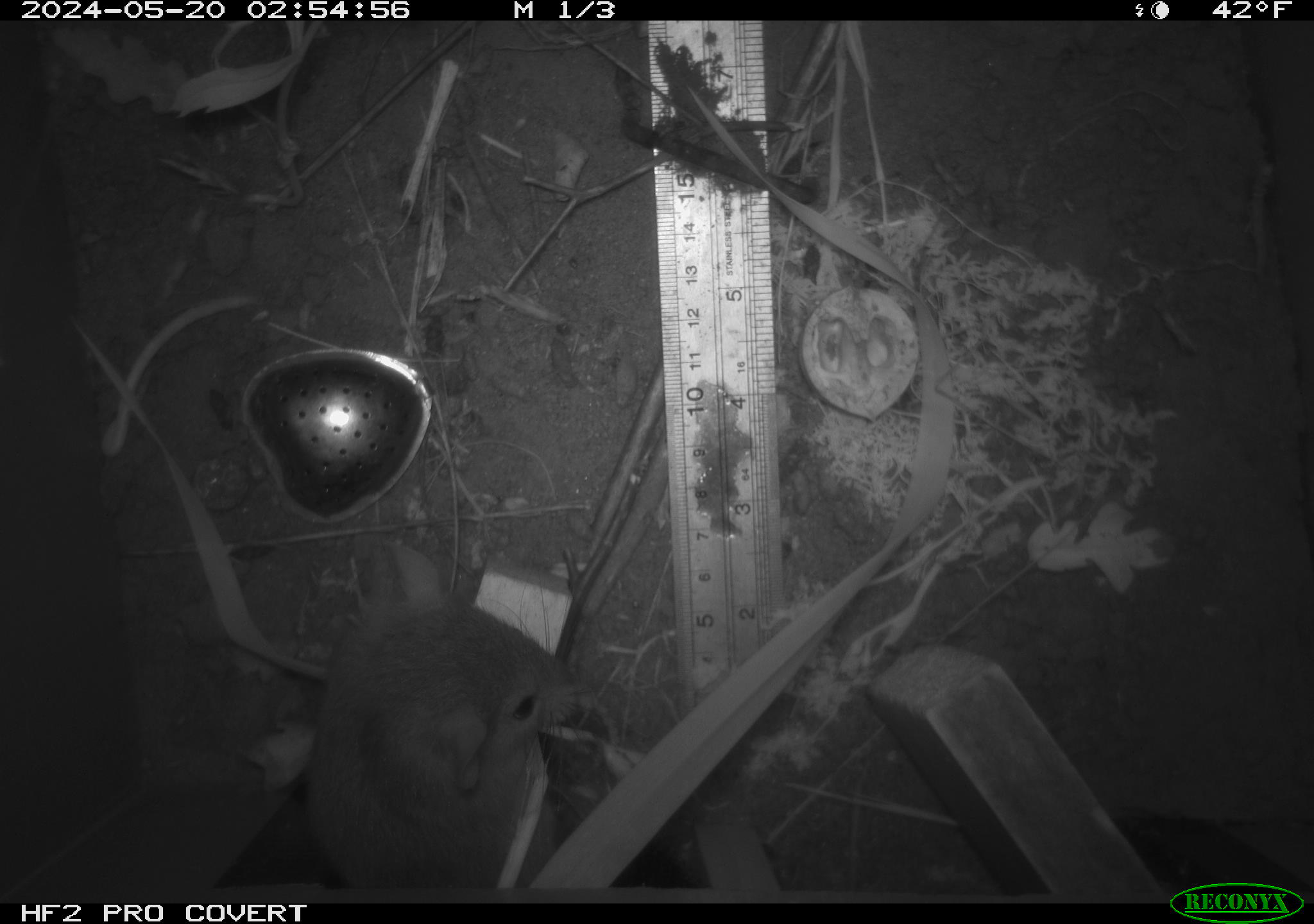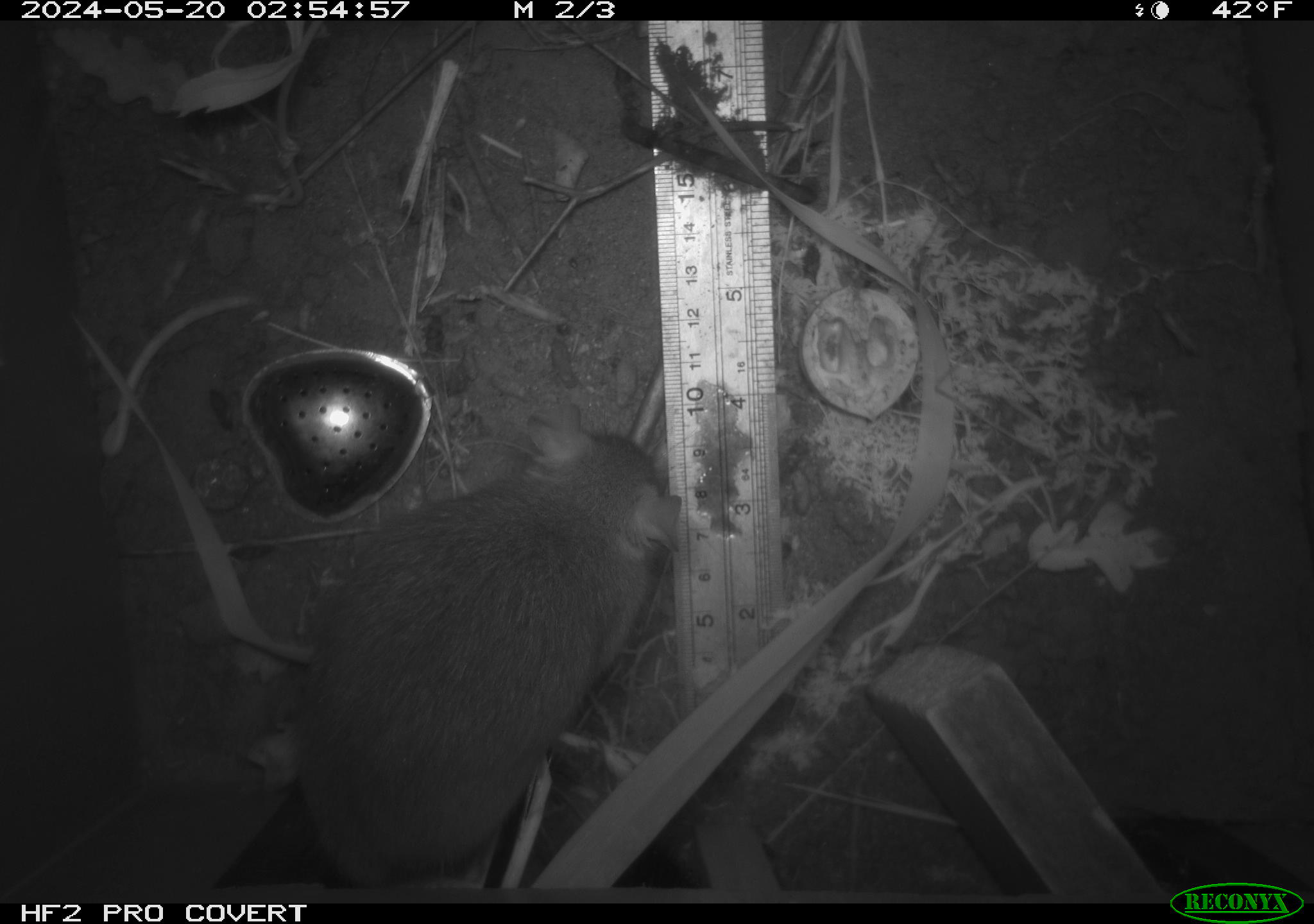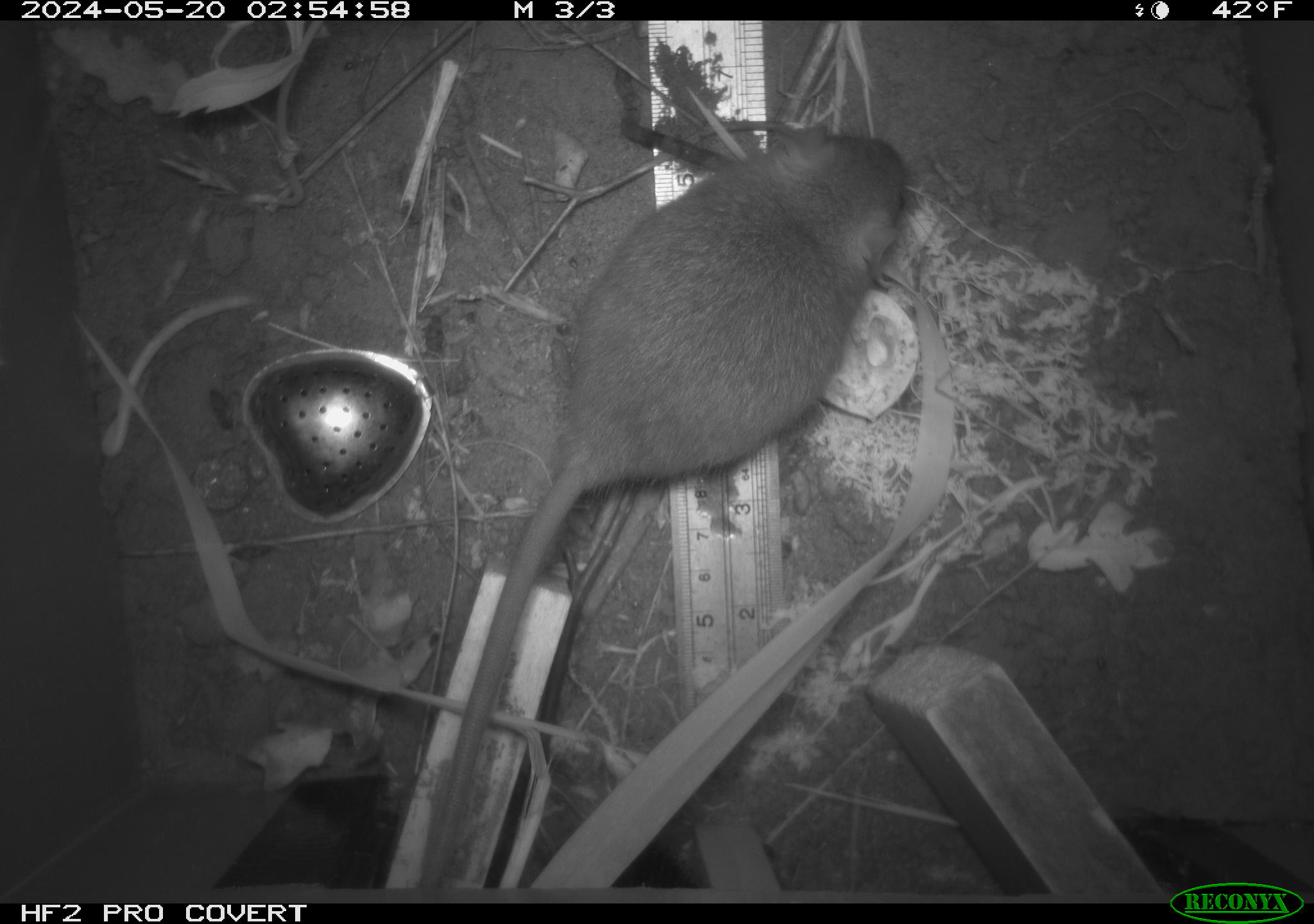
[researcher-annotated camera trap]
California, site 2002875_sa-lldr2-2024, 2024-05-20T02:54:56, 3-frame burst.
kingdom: Animalia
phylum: Chordata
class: Mammalia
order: Rodentia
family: Muridae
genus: Rattus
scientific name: Rattus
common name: rat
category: rattus species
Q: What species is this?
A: Rattus species (rat) (Rattus).